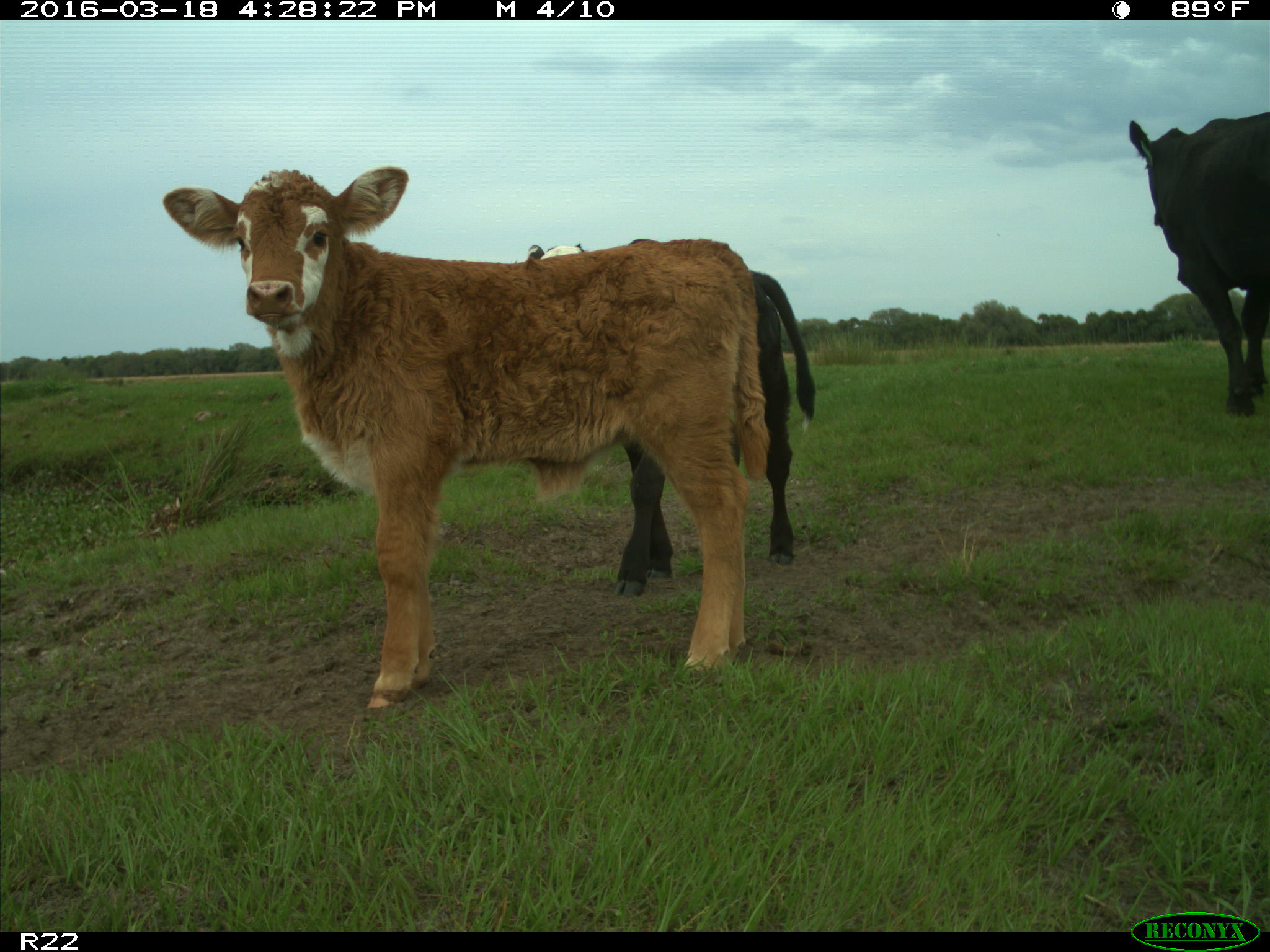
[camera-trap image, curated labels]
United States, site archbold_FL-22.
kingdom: Animalia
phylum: Chordata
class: Mammalia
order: Artiodactyla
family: Bovidae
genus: Bos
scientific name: Bos taurus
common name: domestic cow